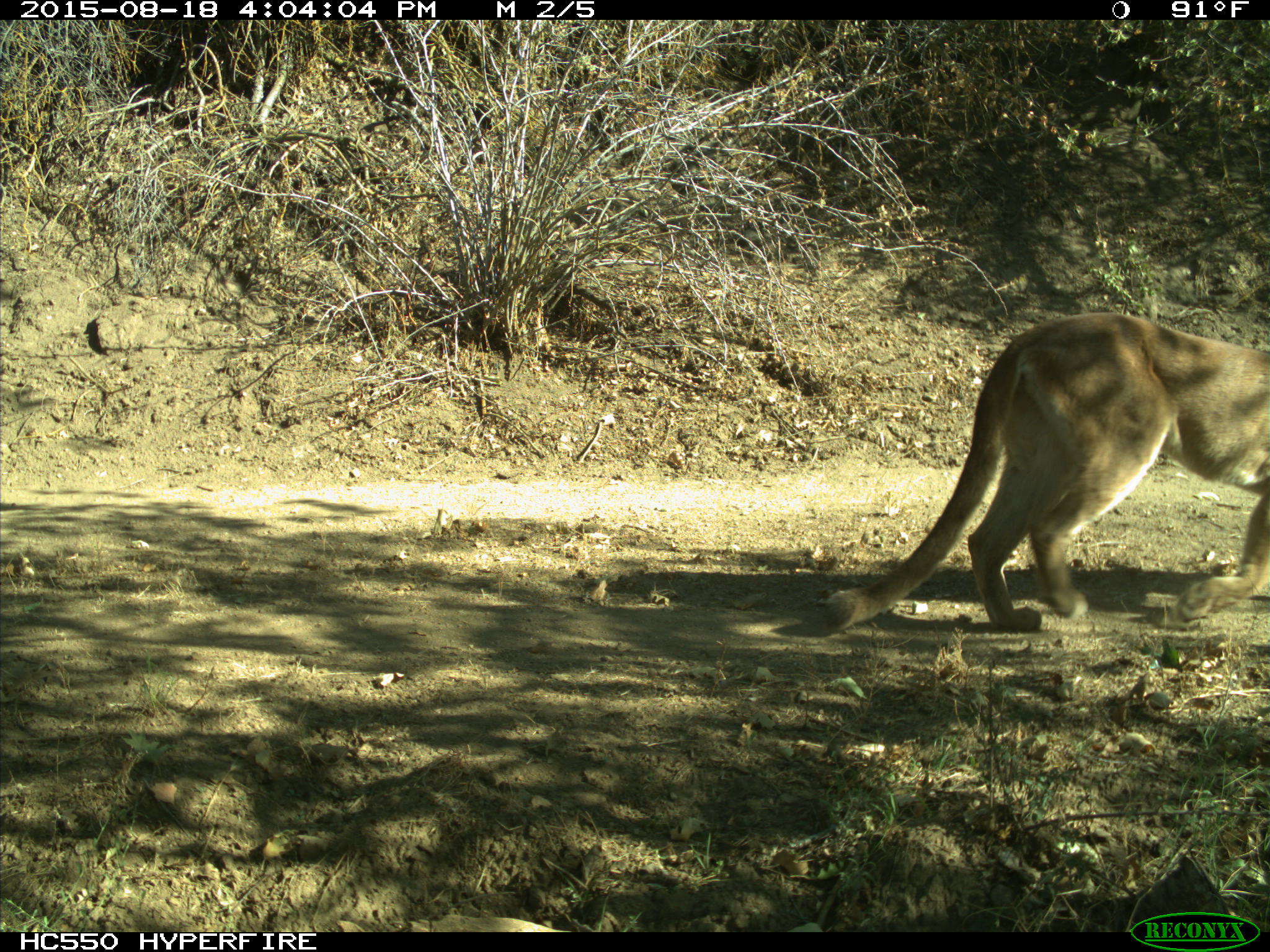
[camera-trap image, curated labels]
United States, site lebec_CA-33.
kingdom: Animalia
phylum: Chordata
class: Mammalia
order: Carnivora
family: Felidae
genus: Puma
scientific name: Puma concolor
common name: mountain lion